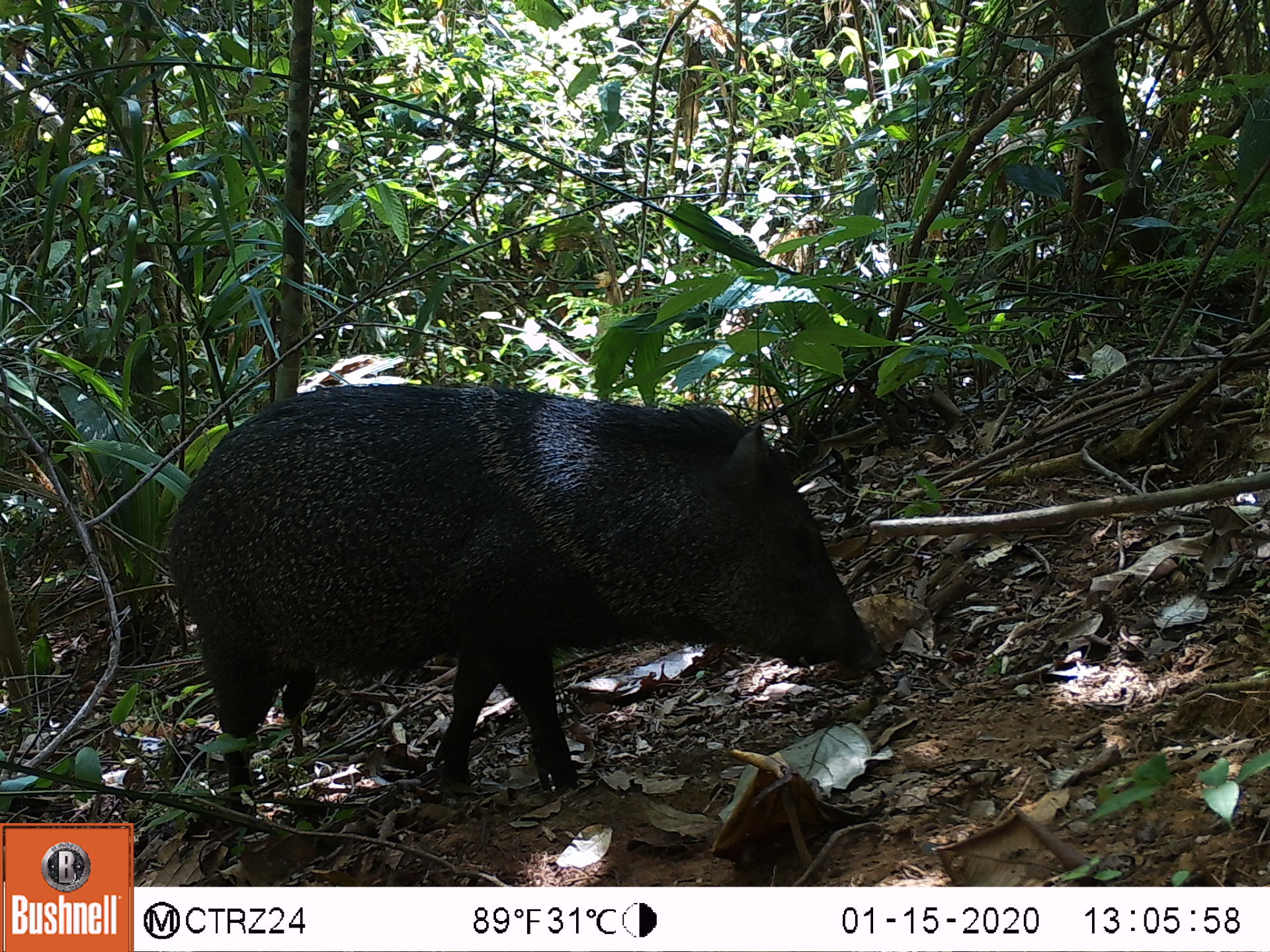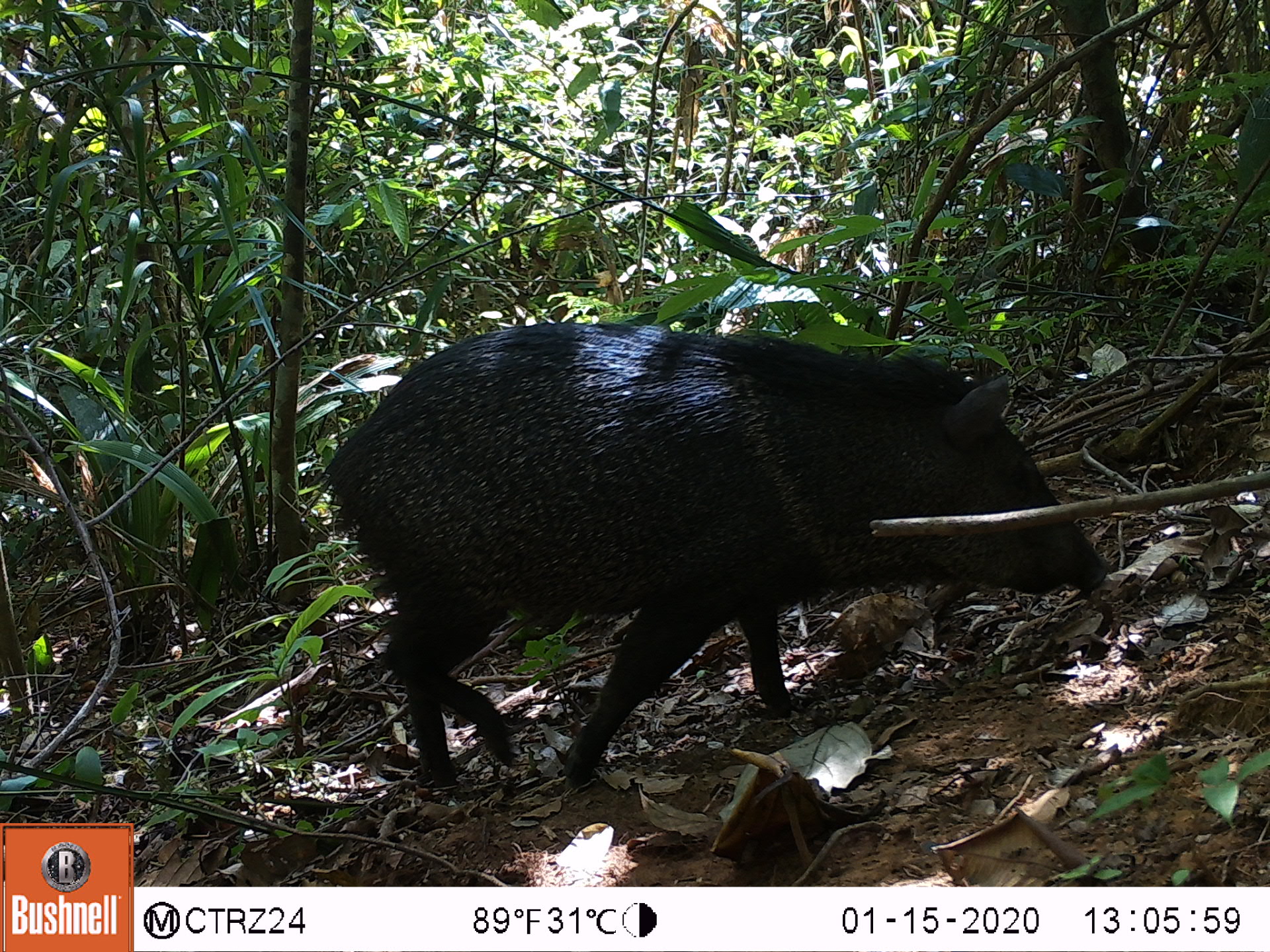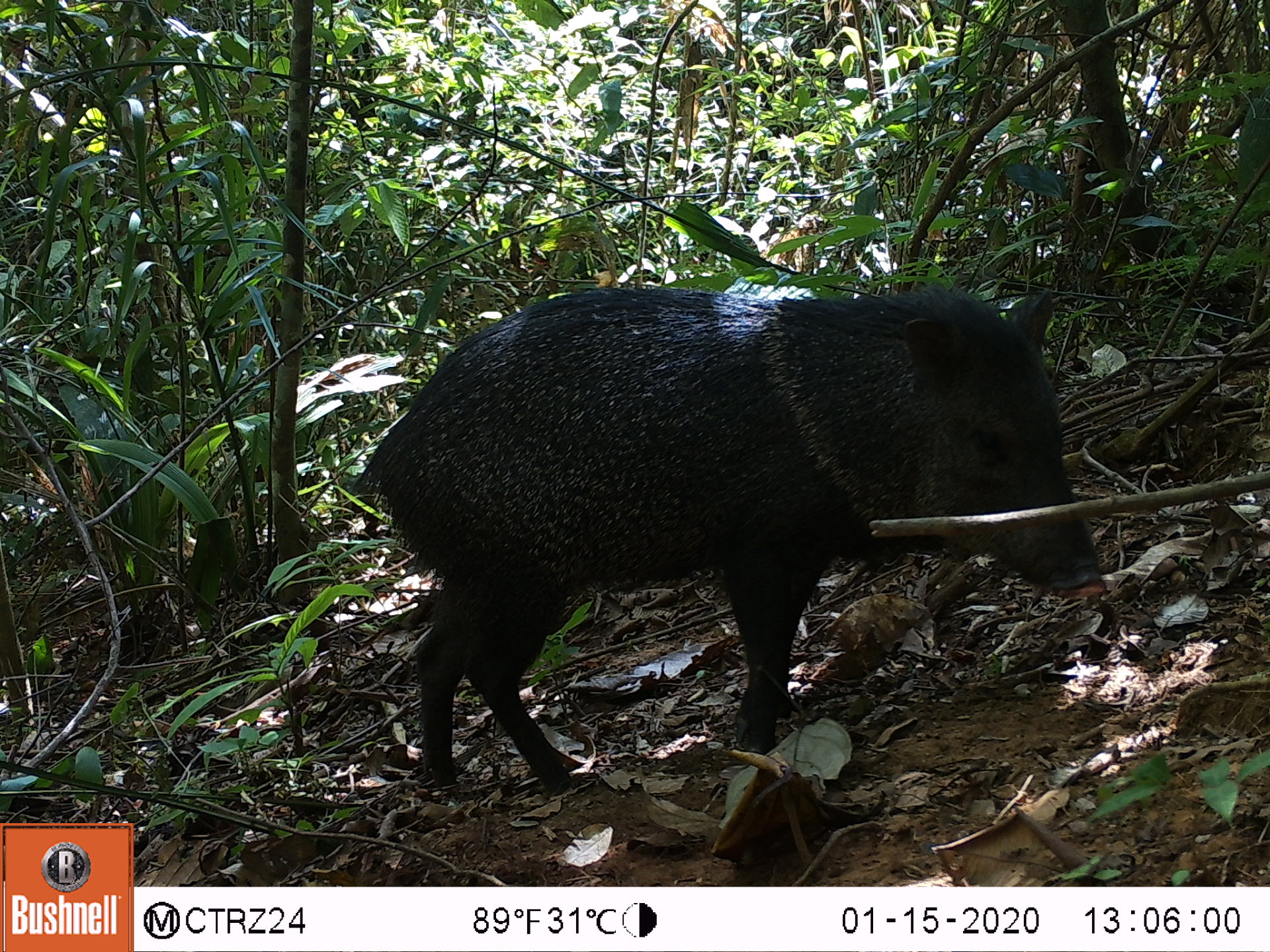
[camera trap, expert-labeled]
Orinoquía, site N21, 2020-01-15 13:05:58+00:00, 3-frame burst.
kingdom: Animalia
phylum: Chordata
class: Mammalia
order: Artiodactyla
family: Tayassuidae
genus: Pecari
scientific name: Pecari tajacu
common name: collared peccary